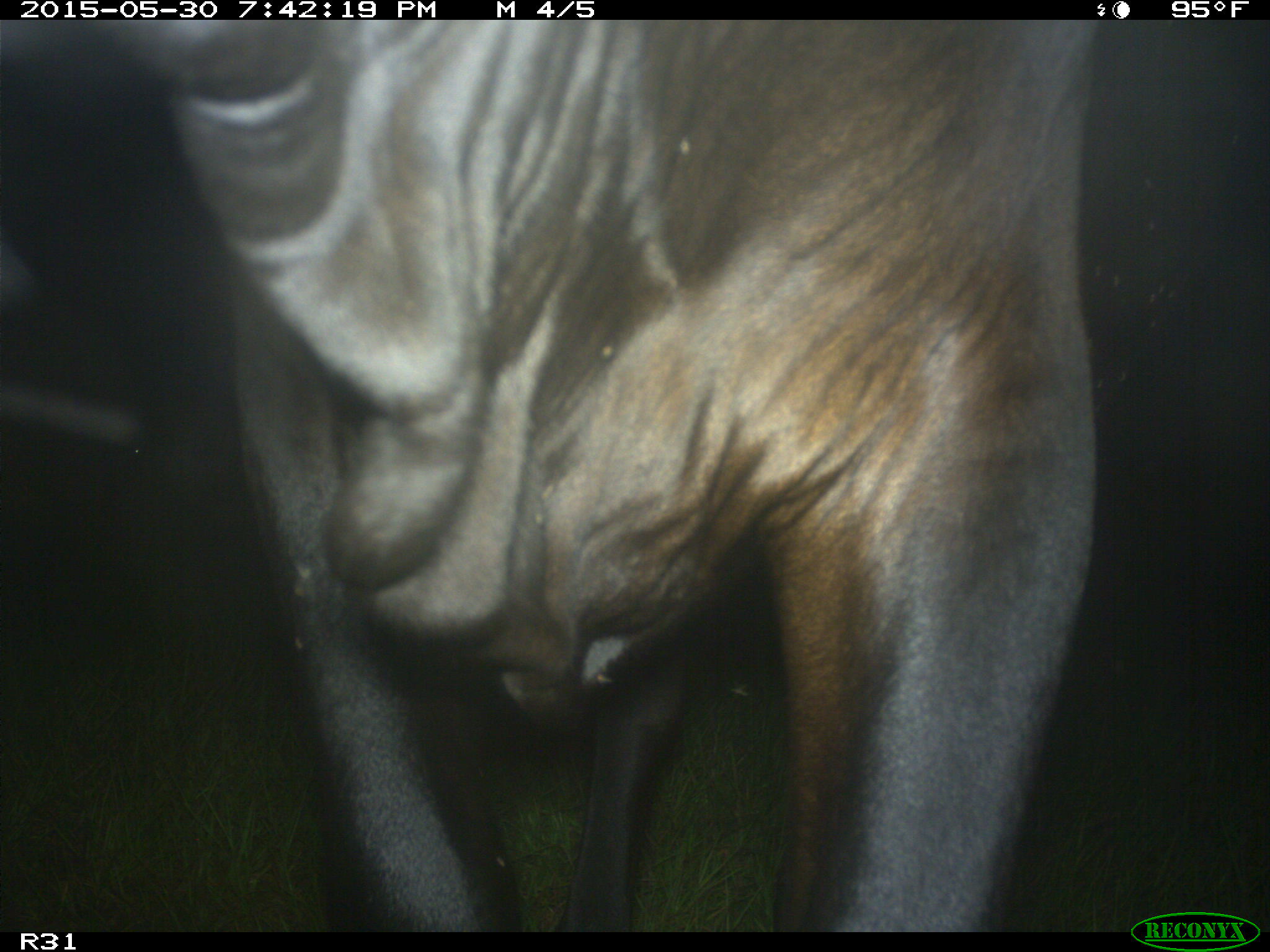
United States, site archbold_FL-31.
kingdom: Animalia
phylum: Chordata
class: Mammalia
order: Artiodactyla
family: Bovidae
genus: Bos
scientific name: Bos taurus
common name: domestic cow